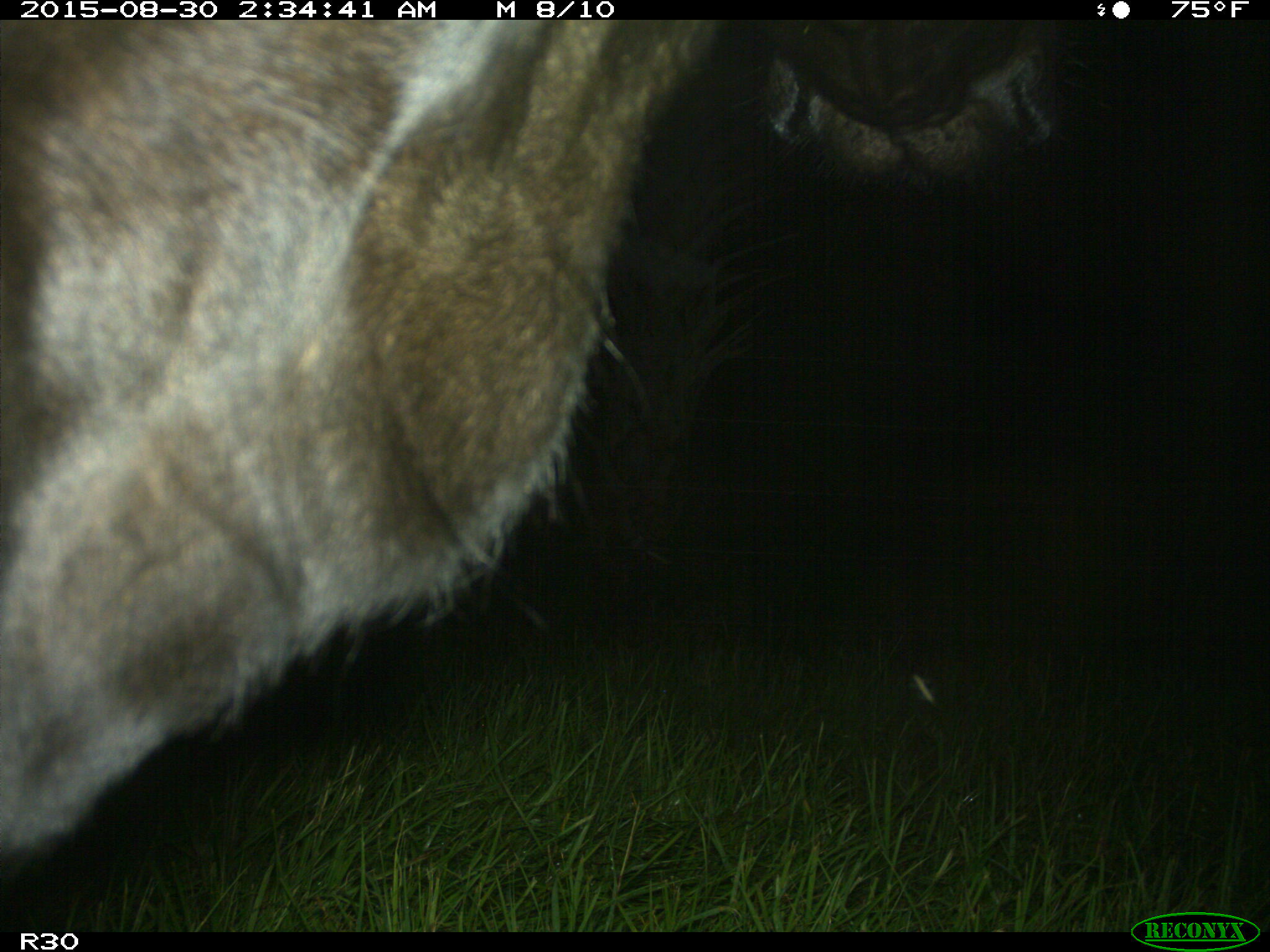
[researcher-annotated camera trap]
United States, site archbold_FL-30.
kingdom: Animalia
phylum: Chordata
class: Mammalia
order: Artiodactyla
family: Bovidae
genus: Bos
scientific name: Bos taurus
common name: domestic cow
Bos taurus (domestic cow).